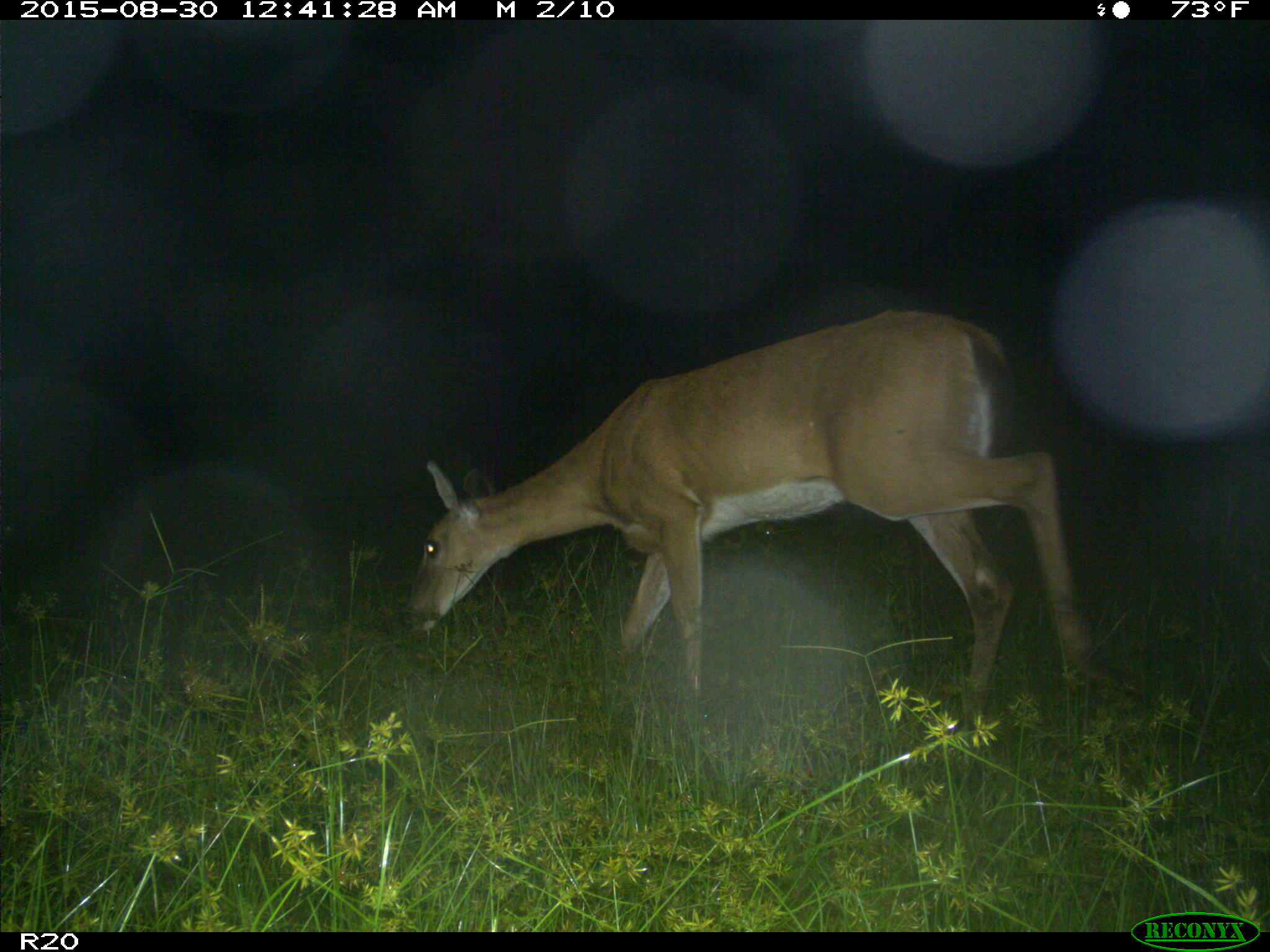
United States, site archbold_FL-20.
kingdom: Animalia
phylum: Chordata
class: Mammalia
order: Artiodactyla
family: Cervidae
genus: Odocoileus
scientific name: Odocoileus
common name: deer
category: unidentified deer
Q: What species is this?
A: Unidentified deer (deer) (Odocoileus).